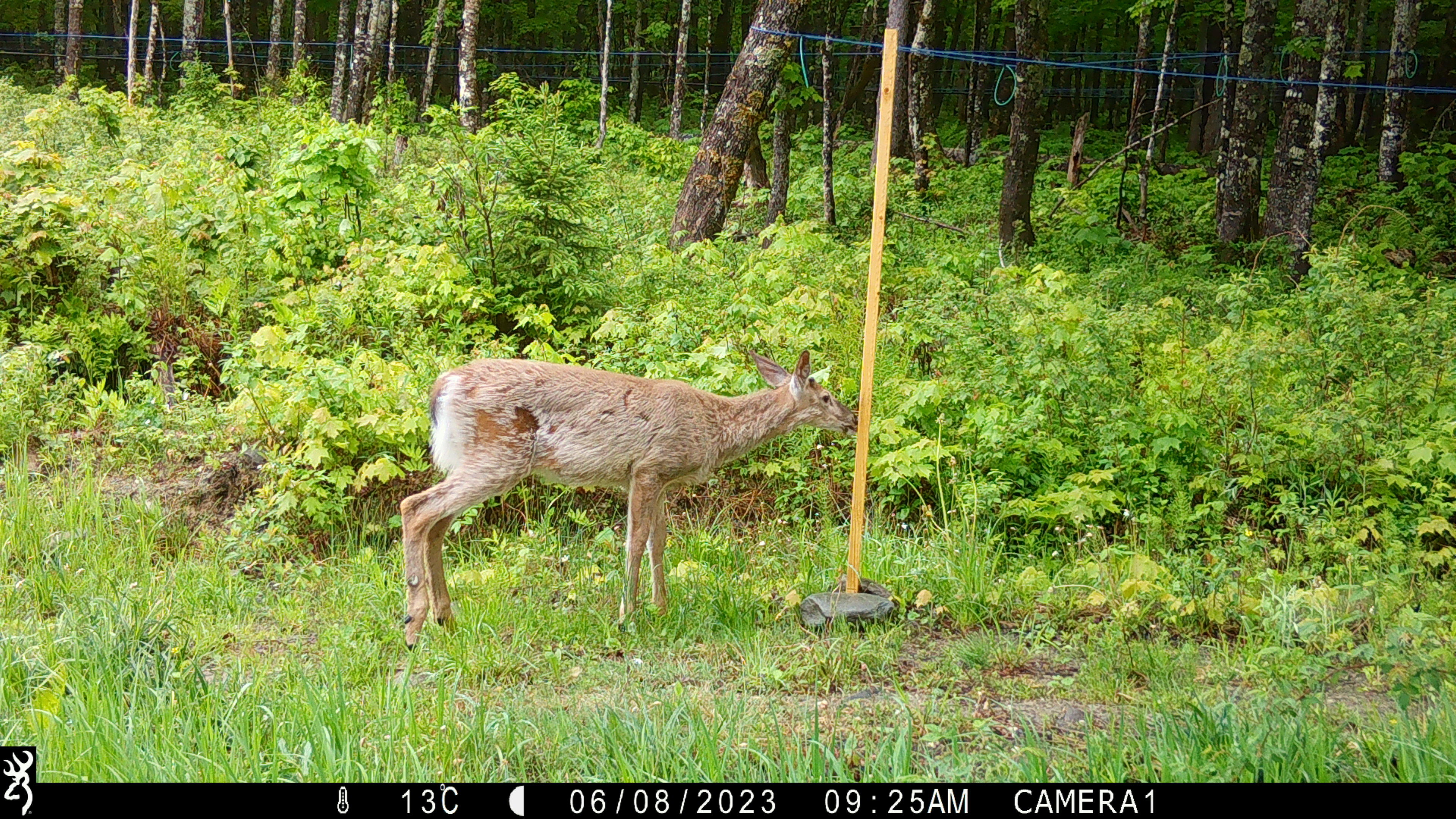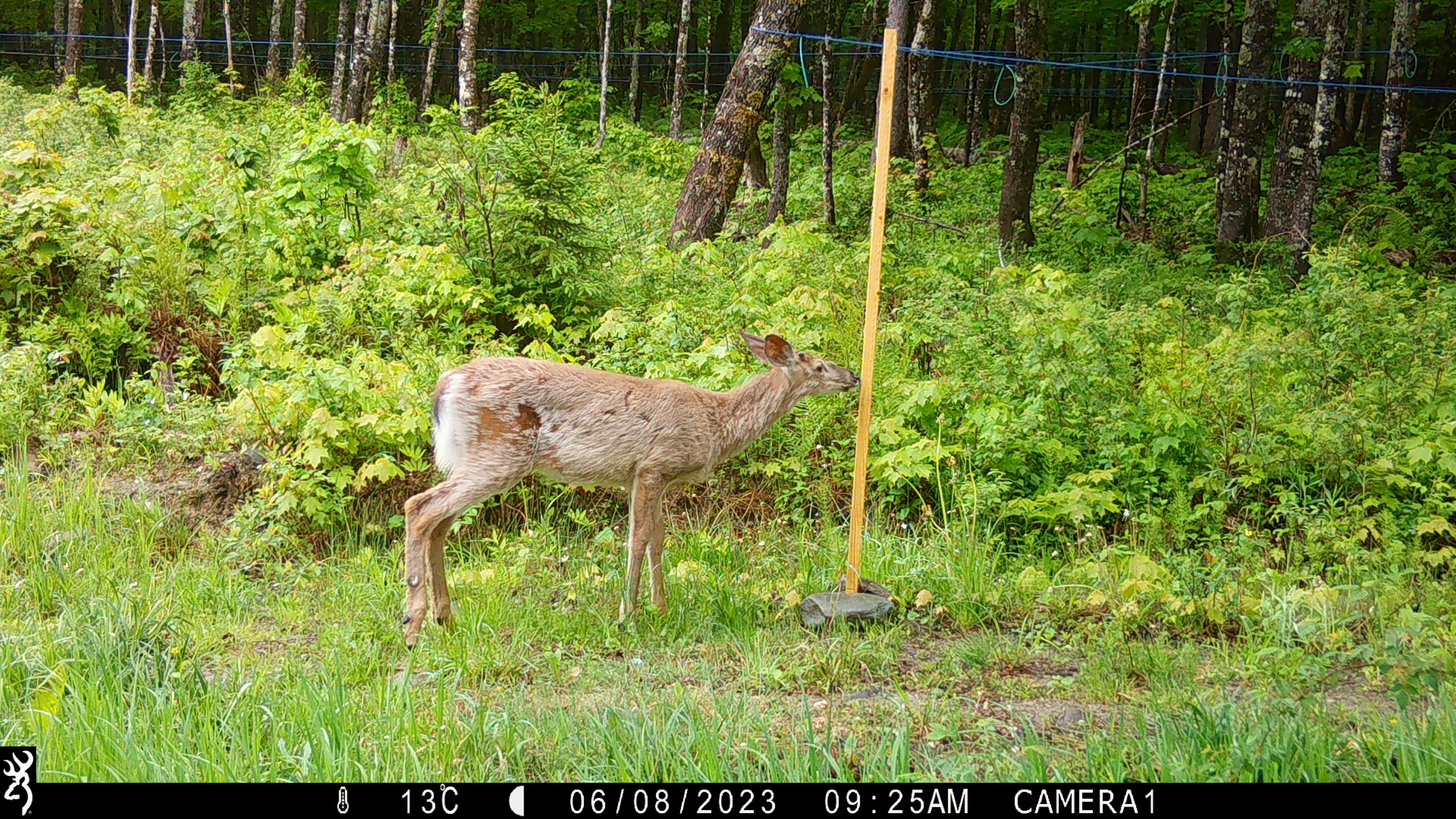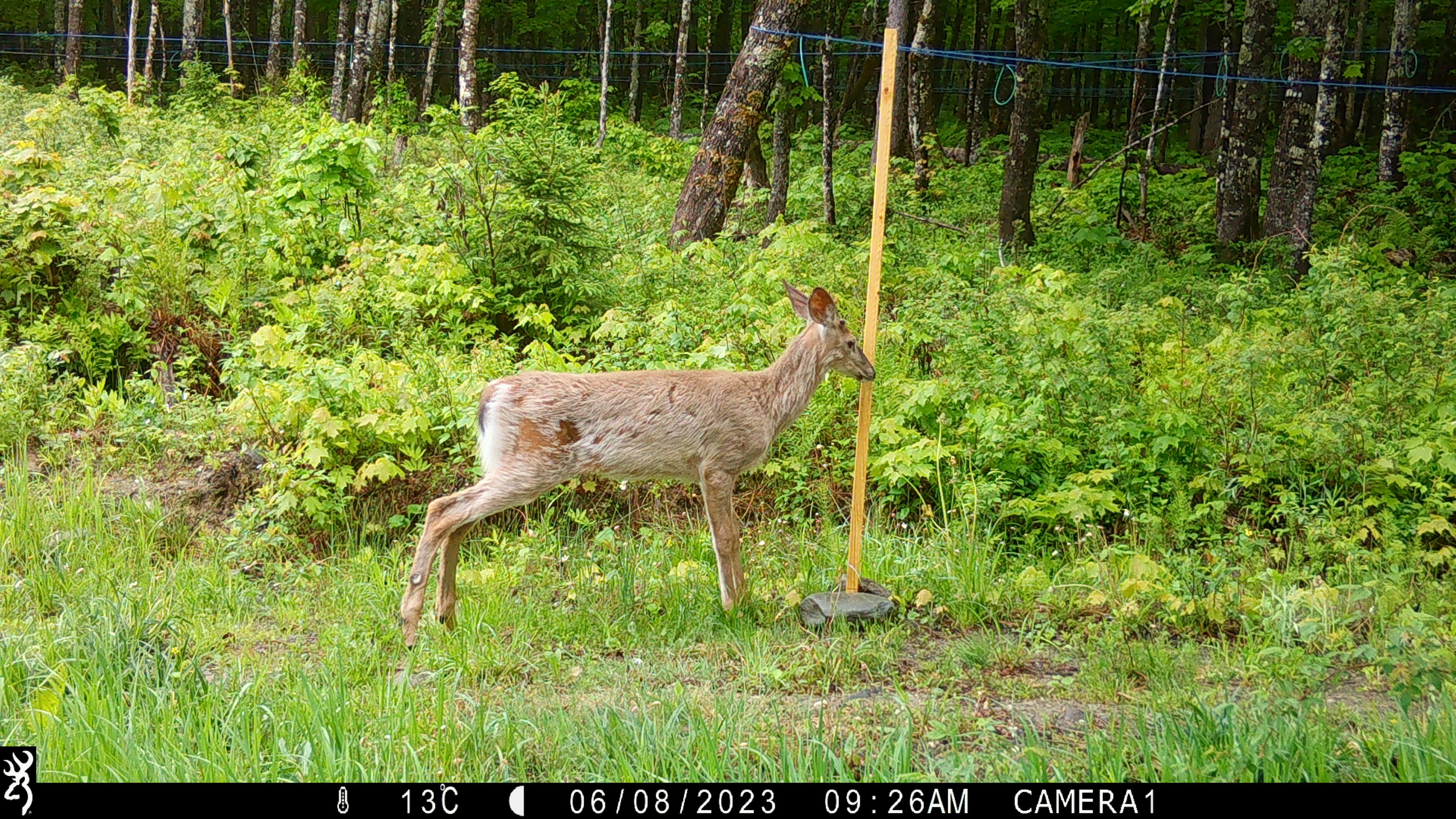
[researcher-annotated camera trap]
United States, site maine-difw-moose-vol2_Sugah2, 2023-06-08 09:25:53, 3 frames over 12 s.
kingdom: Animalia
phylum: Chordata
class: Mammalia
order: Artiodactyla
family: Cervidae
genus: Odocoileus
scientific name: Odocoileus virginianus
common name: white-tailed deer